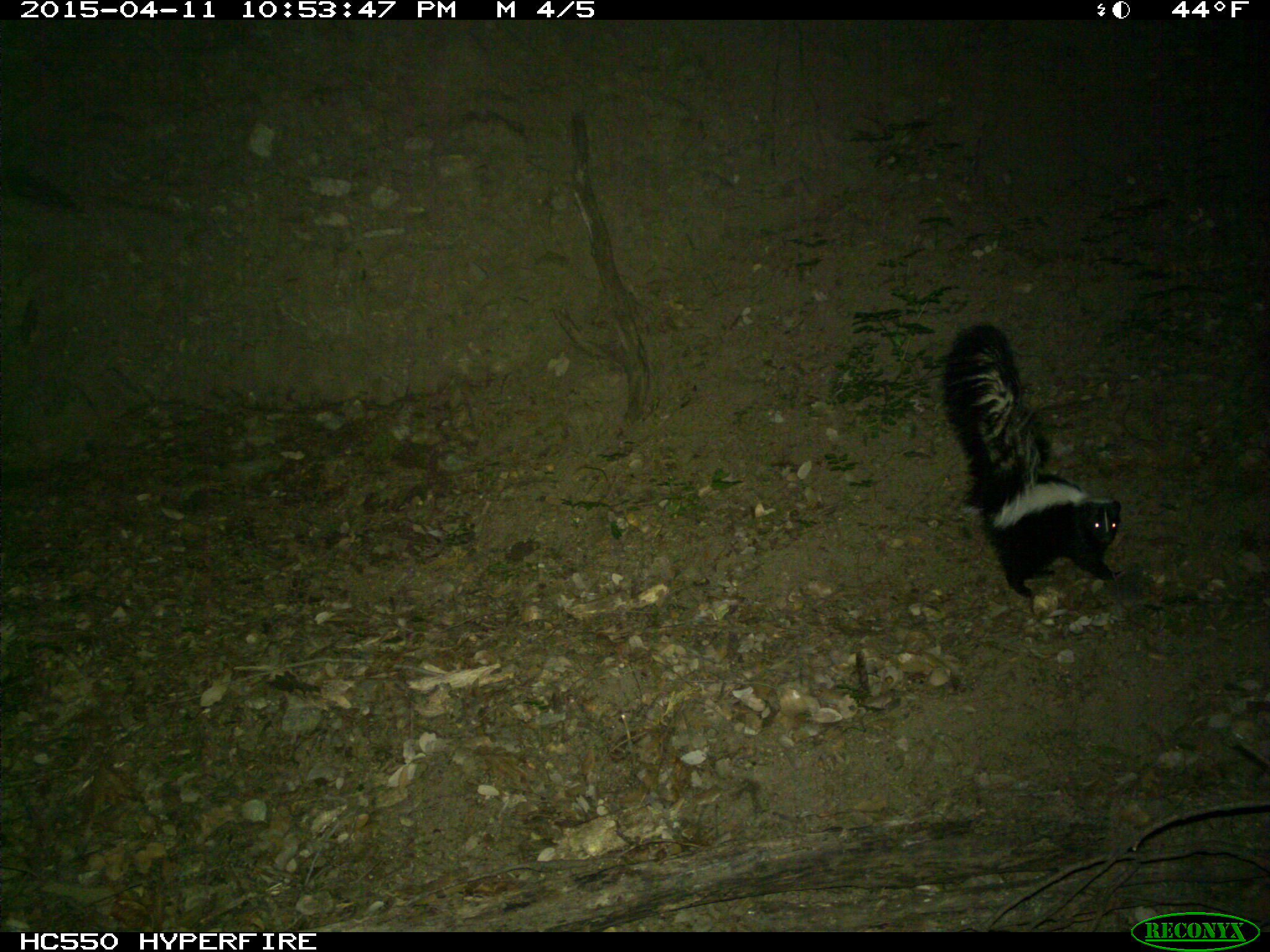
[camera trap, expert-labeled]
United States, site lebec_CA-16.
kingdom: Animalia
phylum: Chordata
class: Mammalia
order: Carnivora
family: Mephitidae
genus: Mephitis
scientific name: Mephitis mephitis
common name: striped skunk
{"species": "Mephitis mephitis (striped skunk)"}